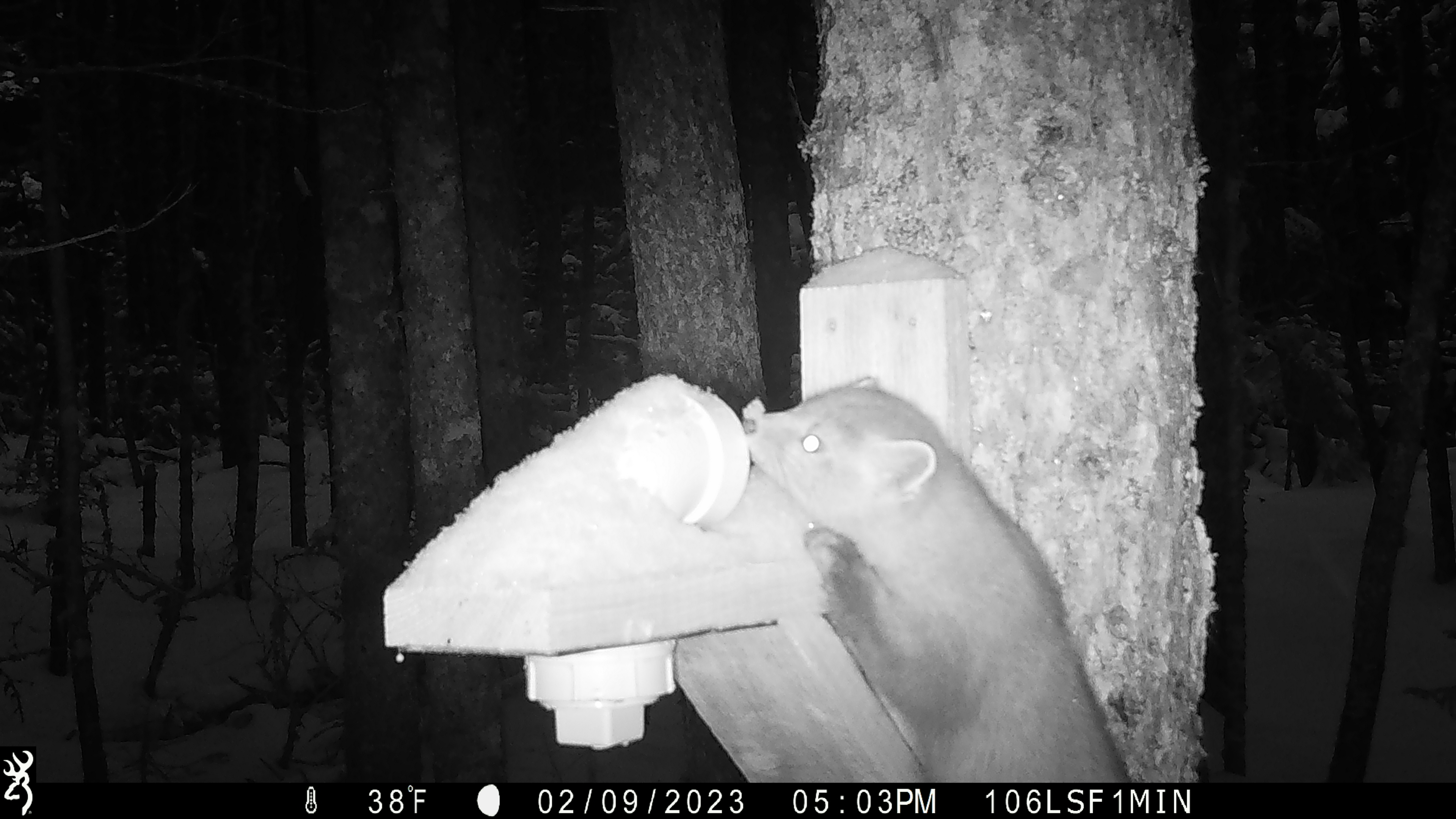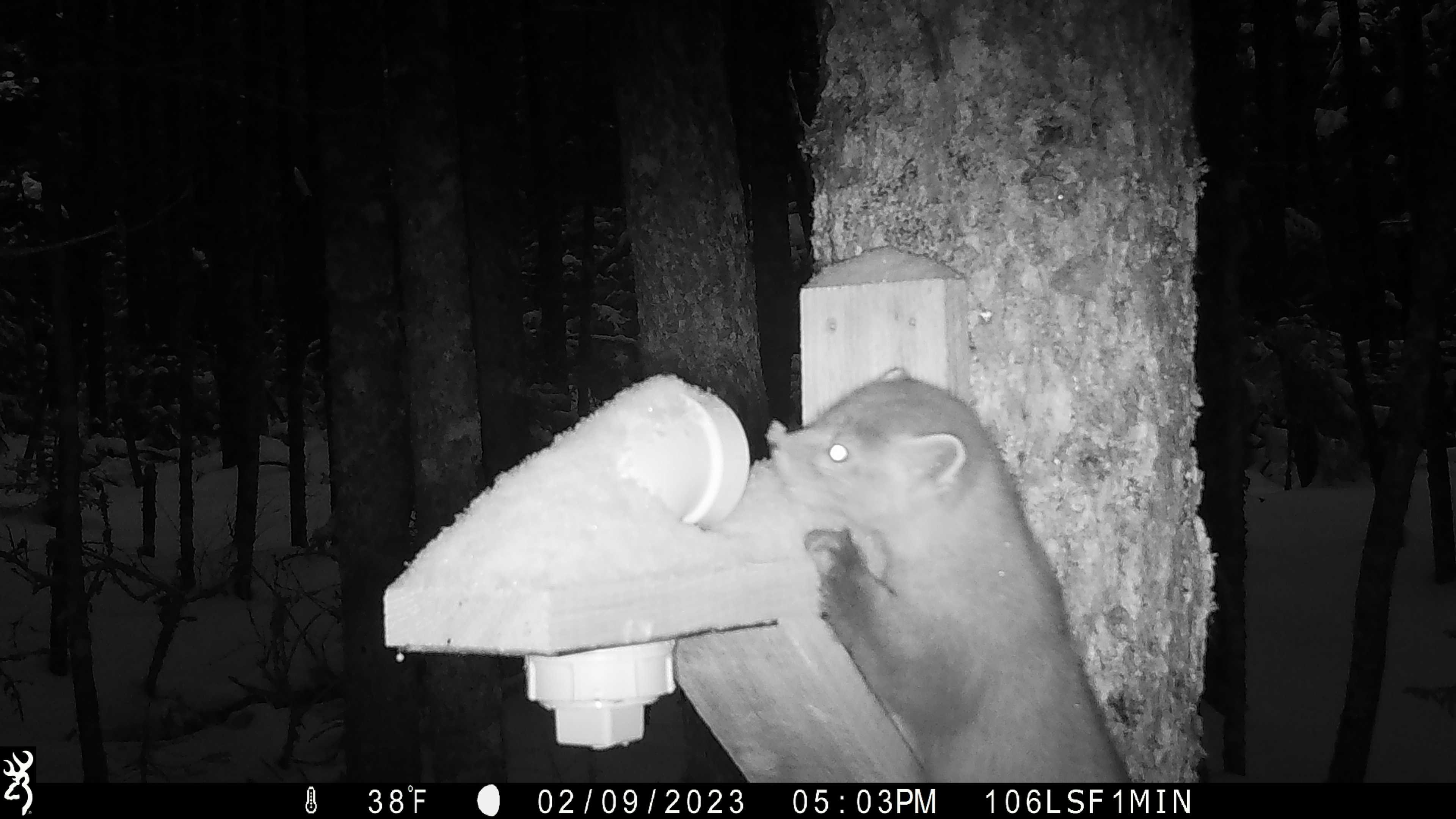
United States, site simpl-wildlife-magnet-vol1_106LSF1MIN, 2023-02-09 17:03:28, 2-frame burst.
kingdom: Animalia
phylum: Chordata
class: Mammalia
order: Carnivora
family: Mustelidae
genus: Martes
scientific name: Martes americana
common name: american marten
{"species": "american marten (Martes americana)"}